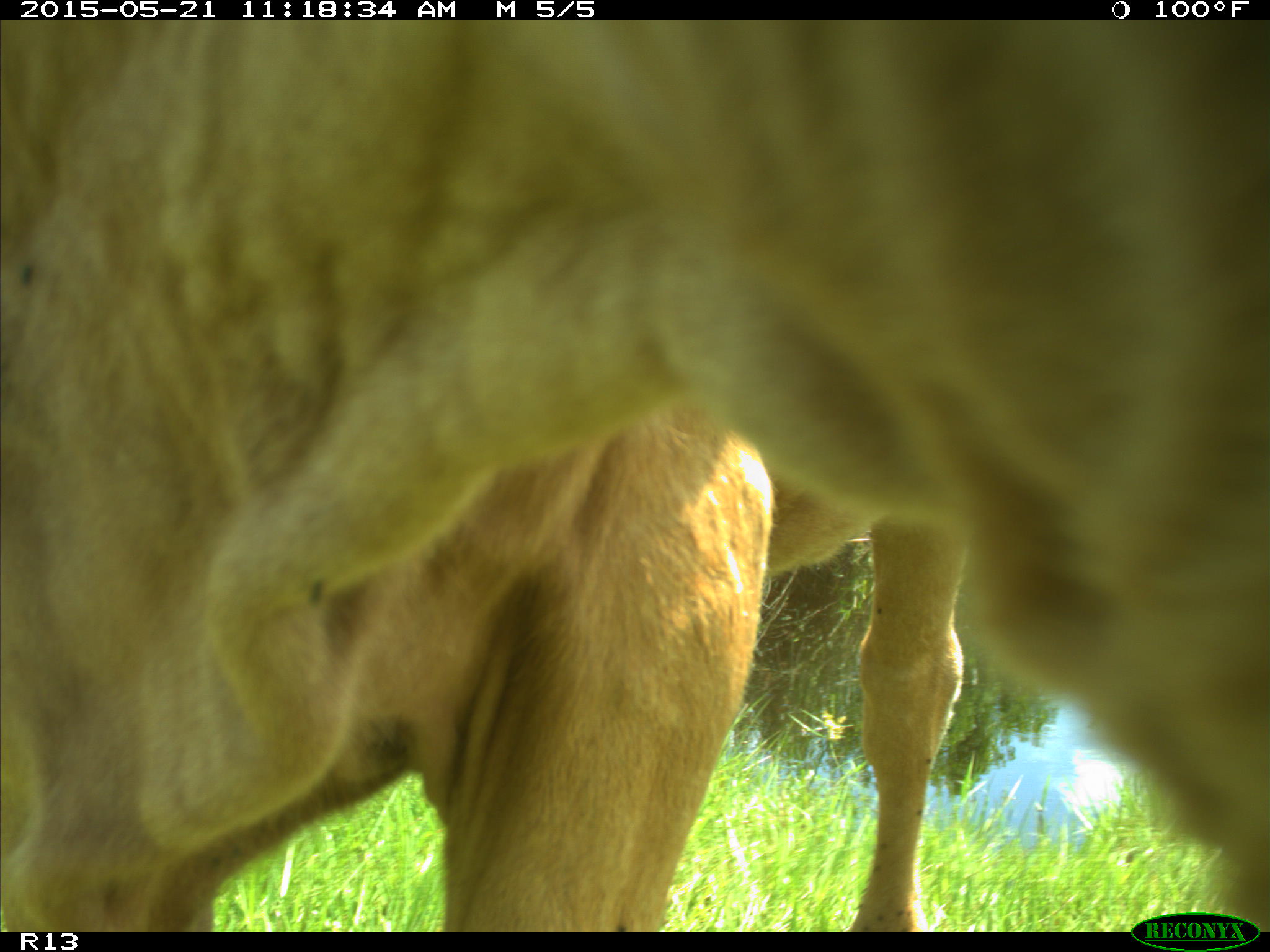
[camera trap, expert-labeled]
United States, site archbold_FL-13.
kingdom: Animalia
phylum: Chordata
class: Mammalia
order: Artiodactyla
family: Bovidae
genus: Bos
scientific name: Bos taurus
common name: domestic cow